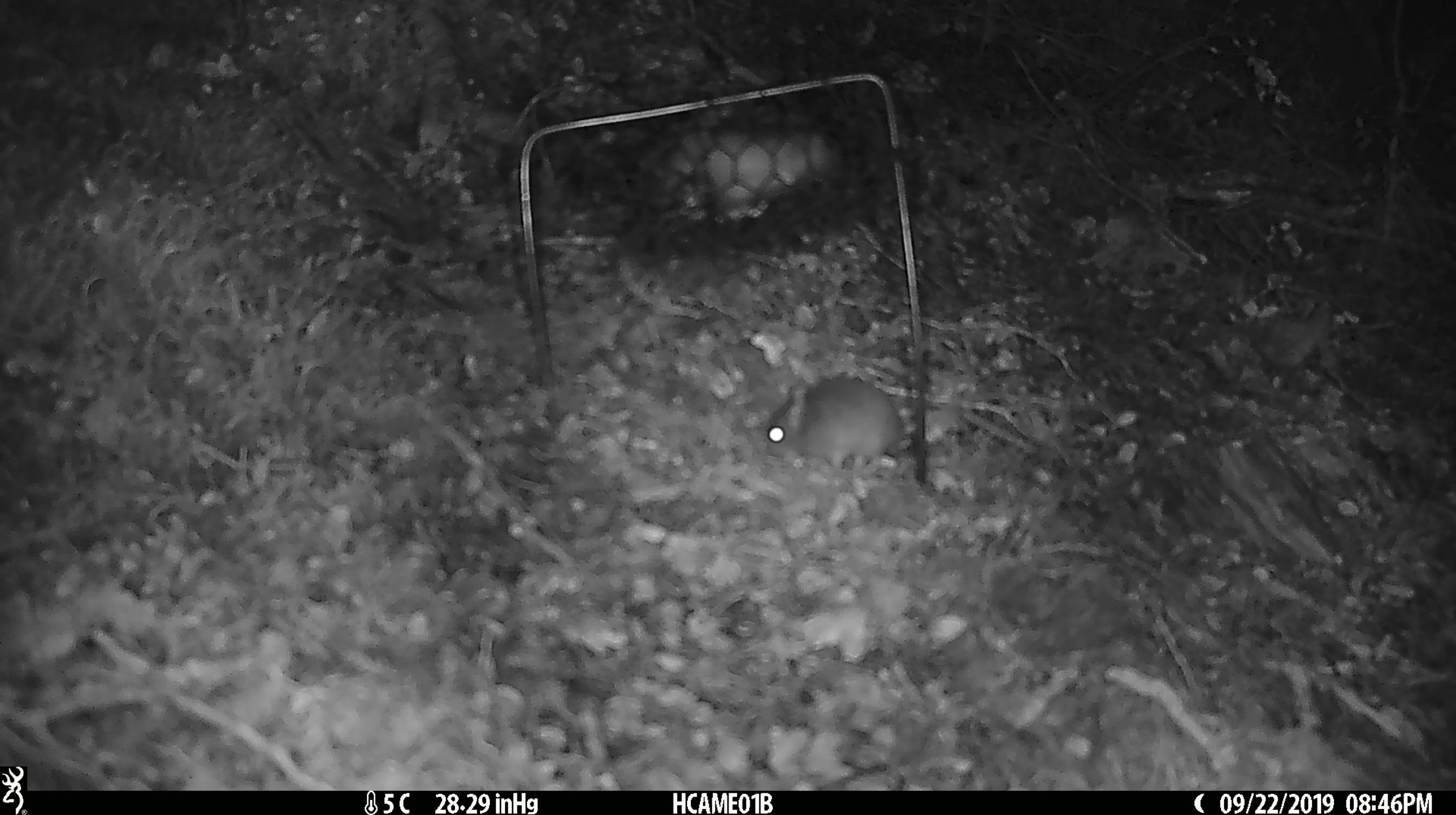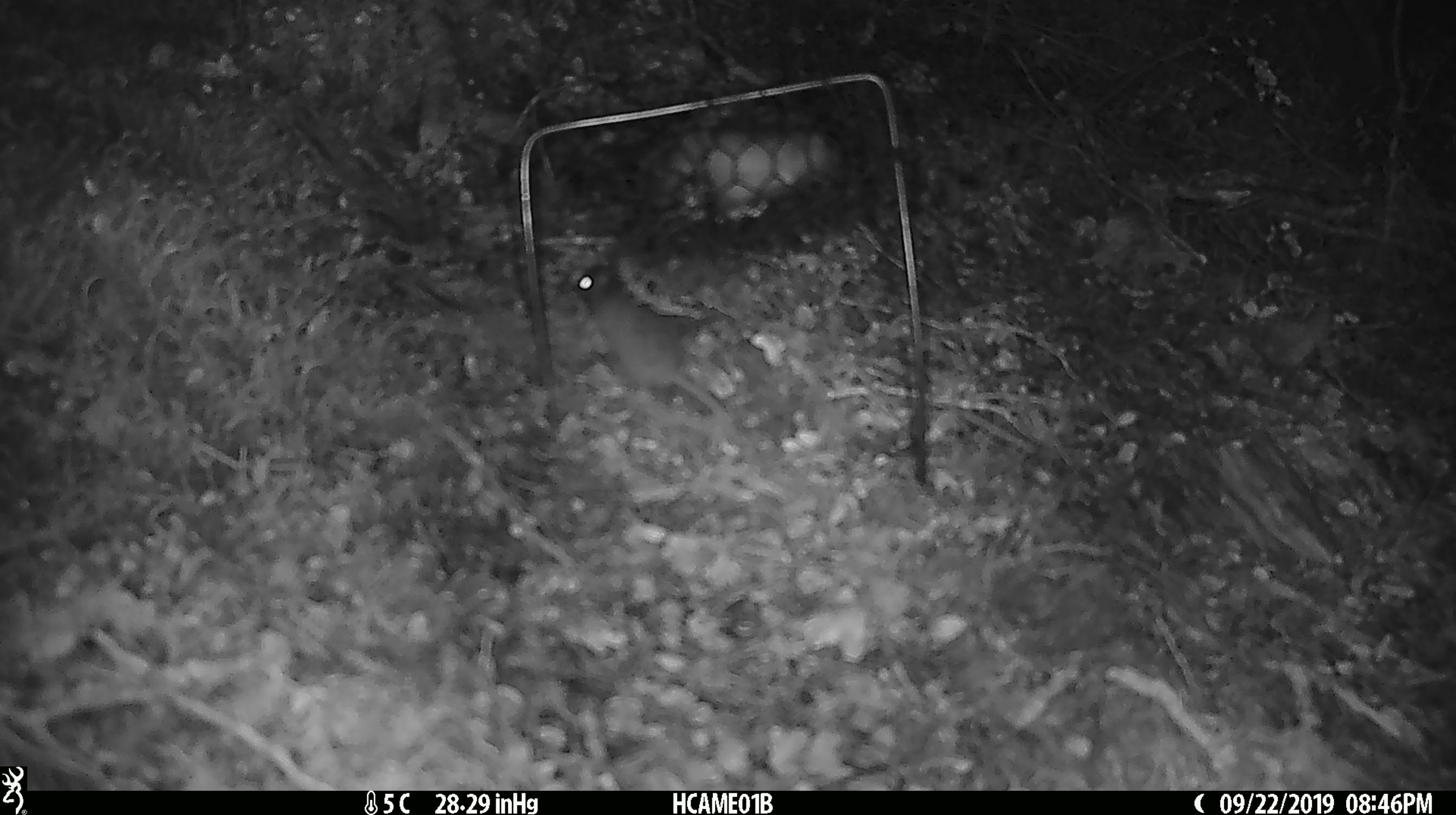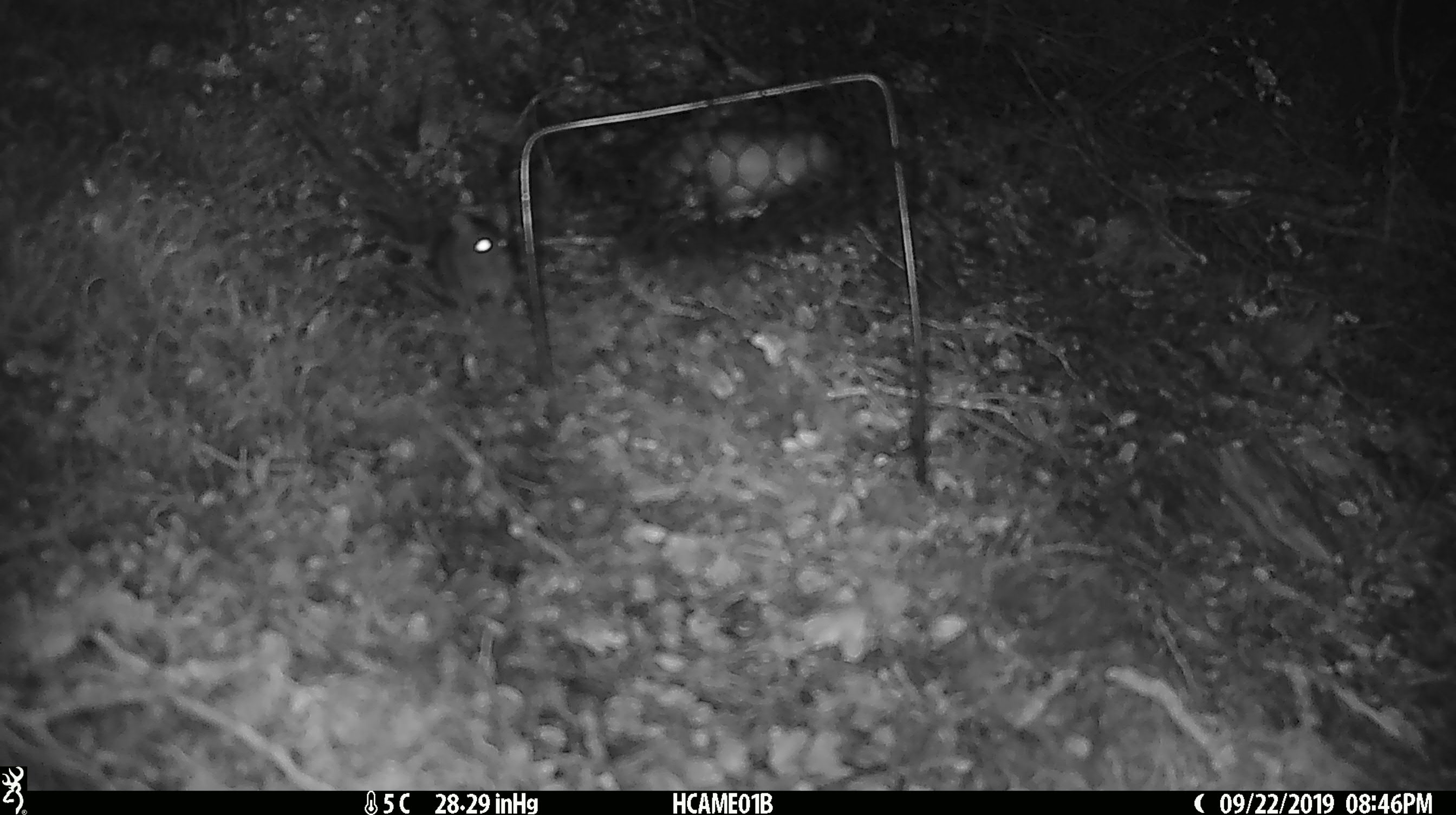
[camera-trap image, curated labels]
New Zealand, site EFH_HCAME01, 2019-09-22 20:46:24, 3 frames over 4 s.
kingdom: Animalia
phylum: Chordata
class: Mammalia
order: Rodentia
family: Muridae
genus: Mus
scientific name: Mus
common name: mouse